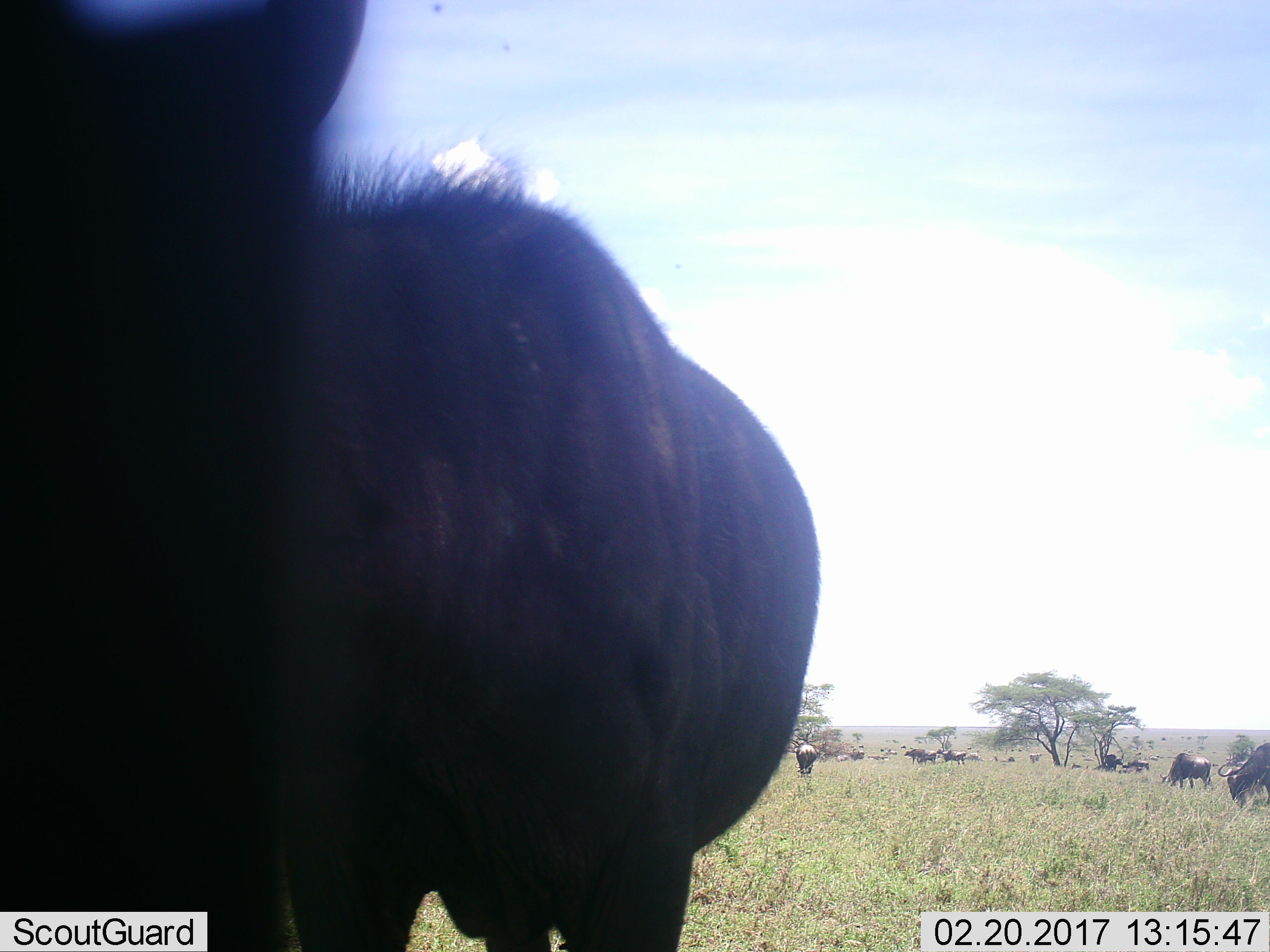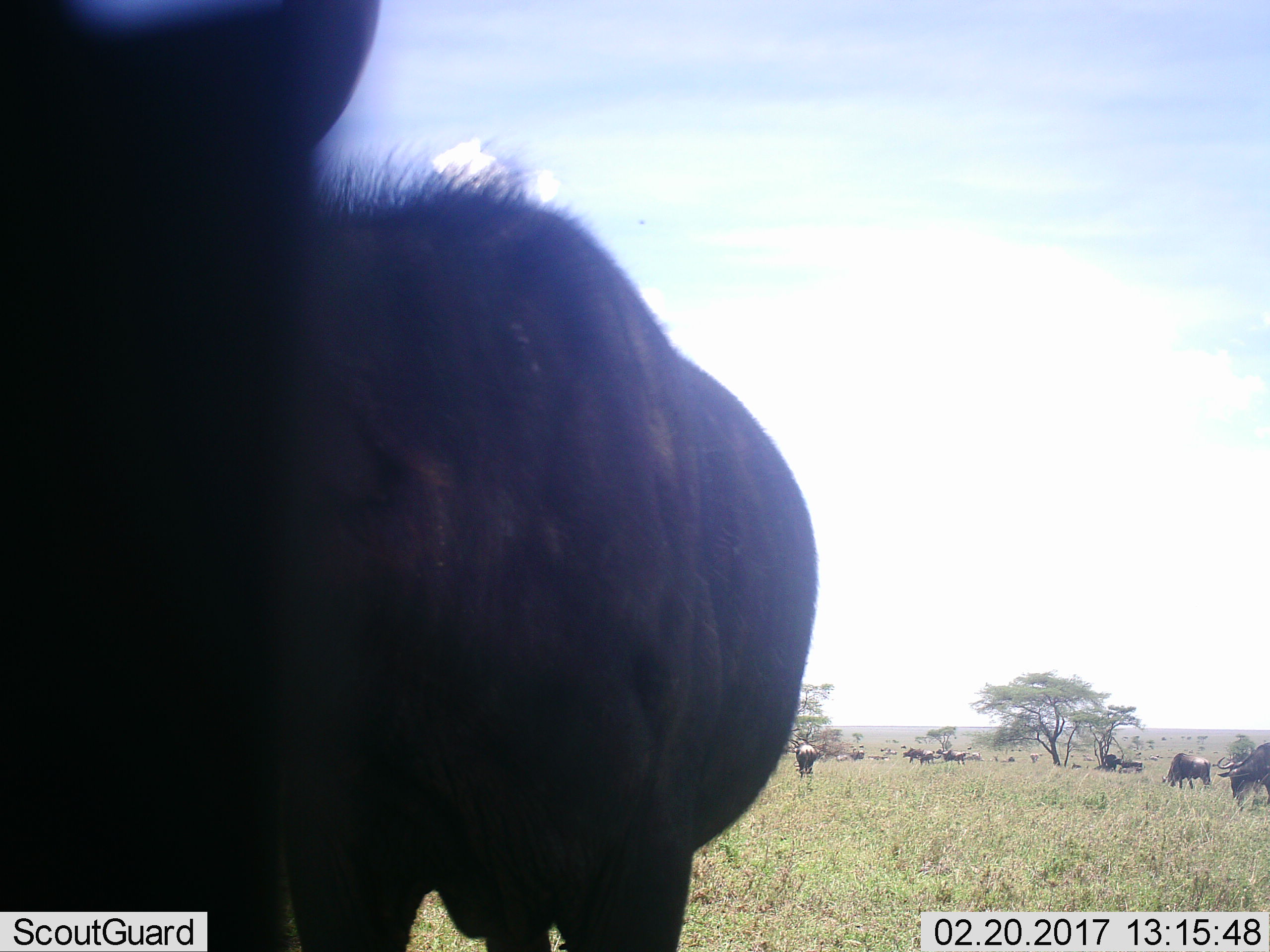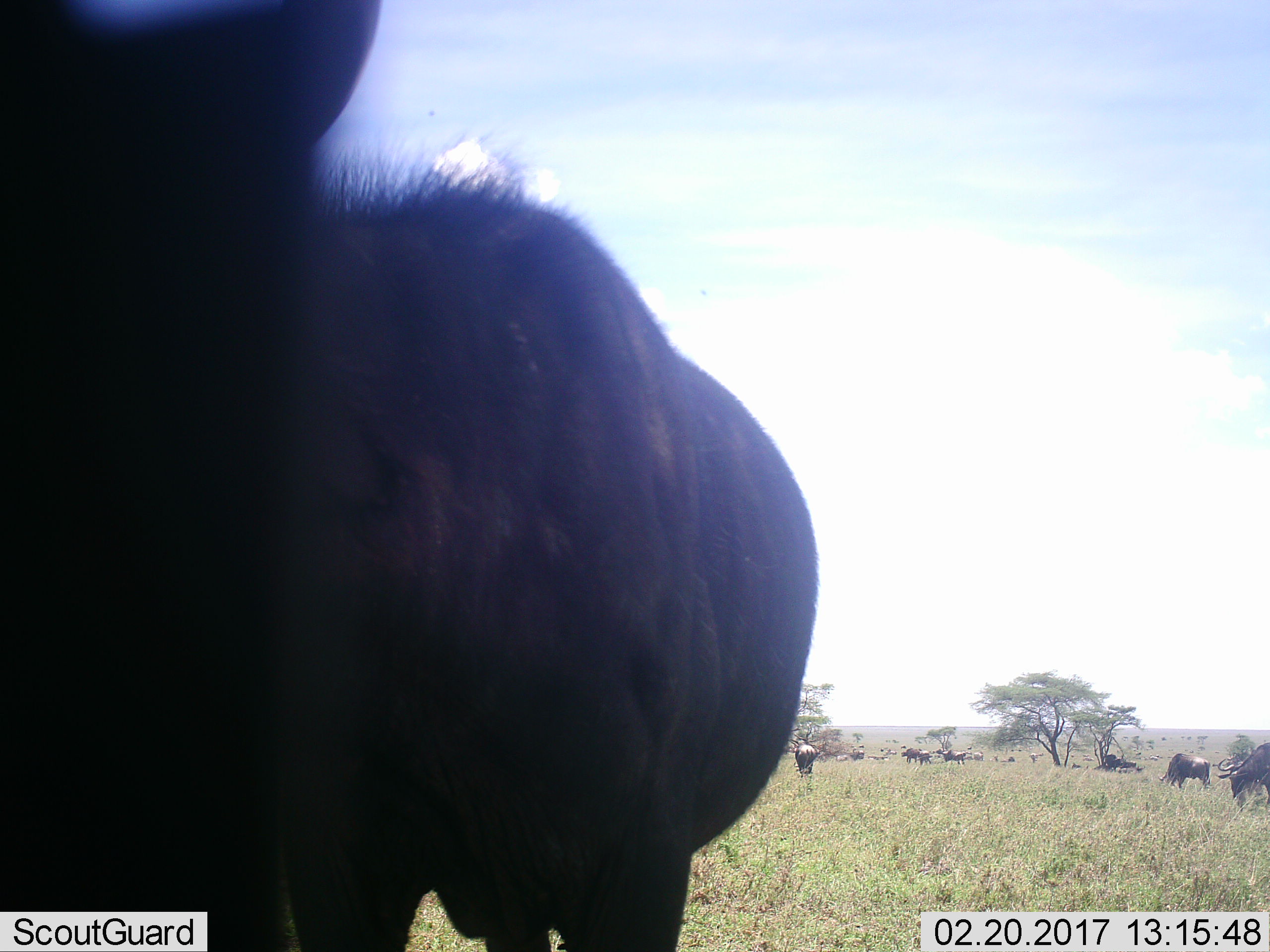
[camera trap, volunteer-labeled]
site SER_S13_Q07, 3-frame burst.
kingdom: Animalia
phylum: Chordata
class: Mammalia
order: Artiodactyla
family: Bovidae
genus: Connochaetes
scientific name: Connochaetes taurinus taurinus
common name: blue wildebeest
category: wildebeestblue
Wildebeestblue (blue wildebeest) (Connochaetes taurinus taurinus), count 11-50. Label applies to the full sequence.